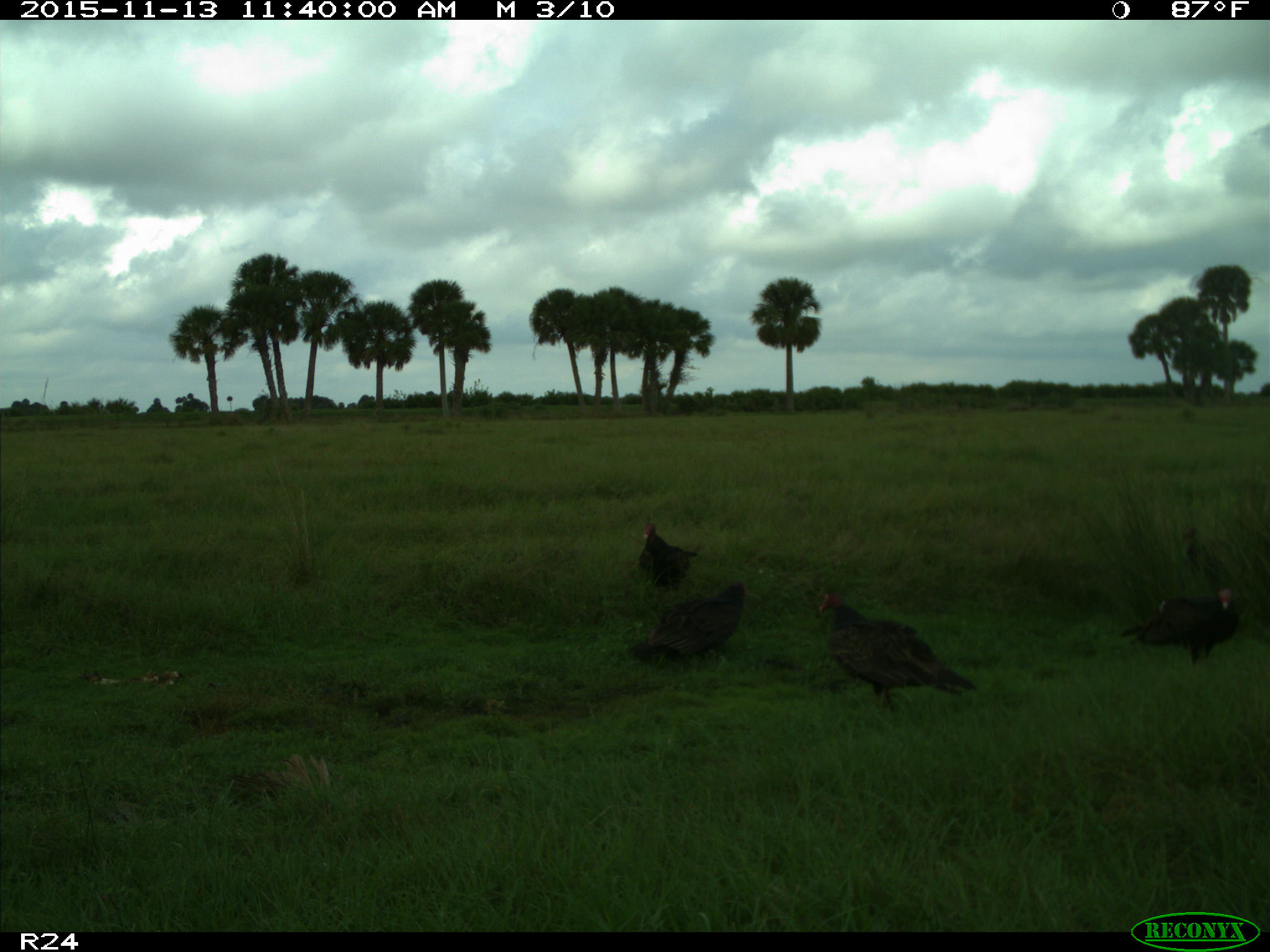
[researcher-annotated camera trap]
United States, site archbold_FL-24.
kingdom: Animalia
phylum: Chordata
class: Aves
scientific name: Aves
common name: birds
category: unidentified bird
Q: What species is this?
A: Unidentified bird (birds) (Aves).